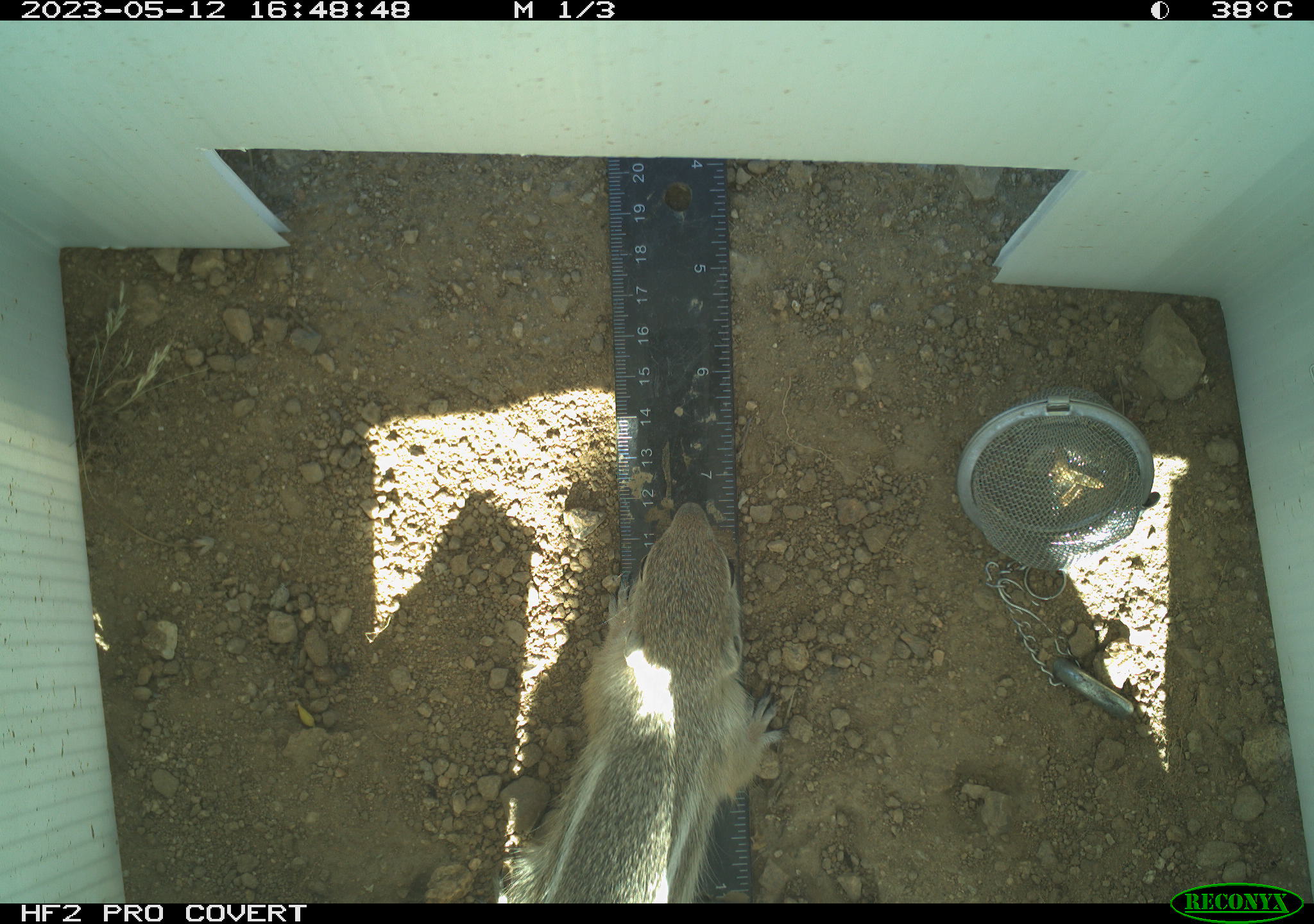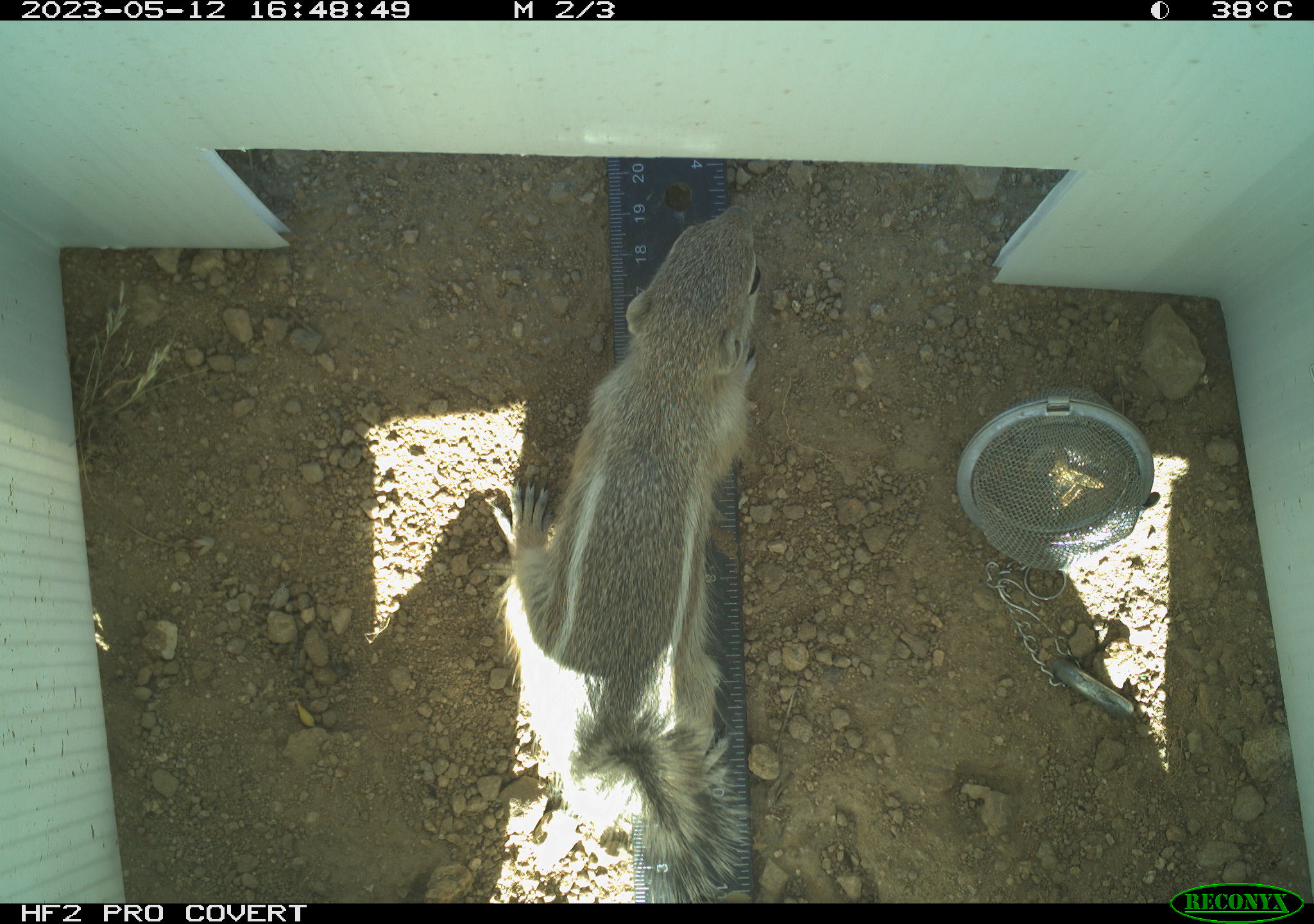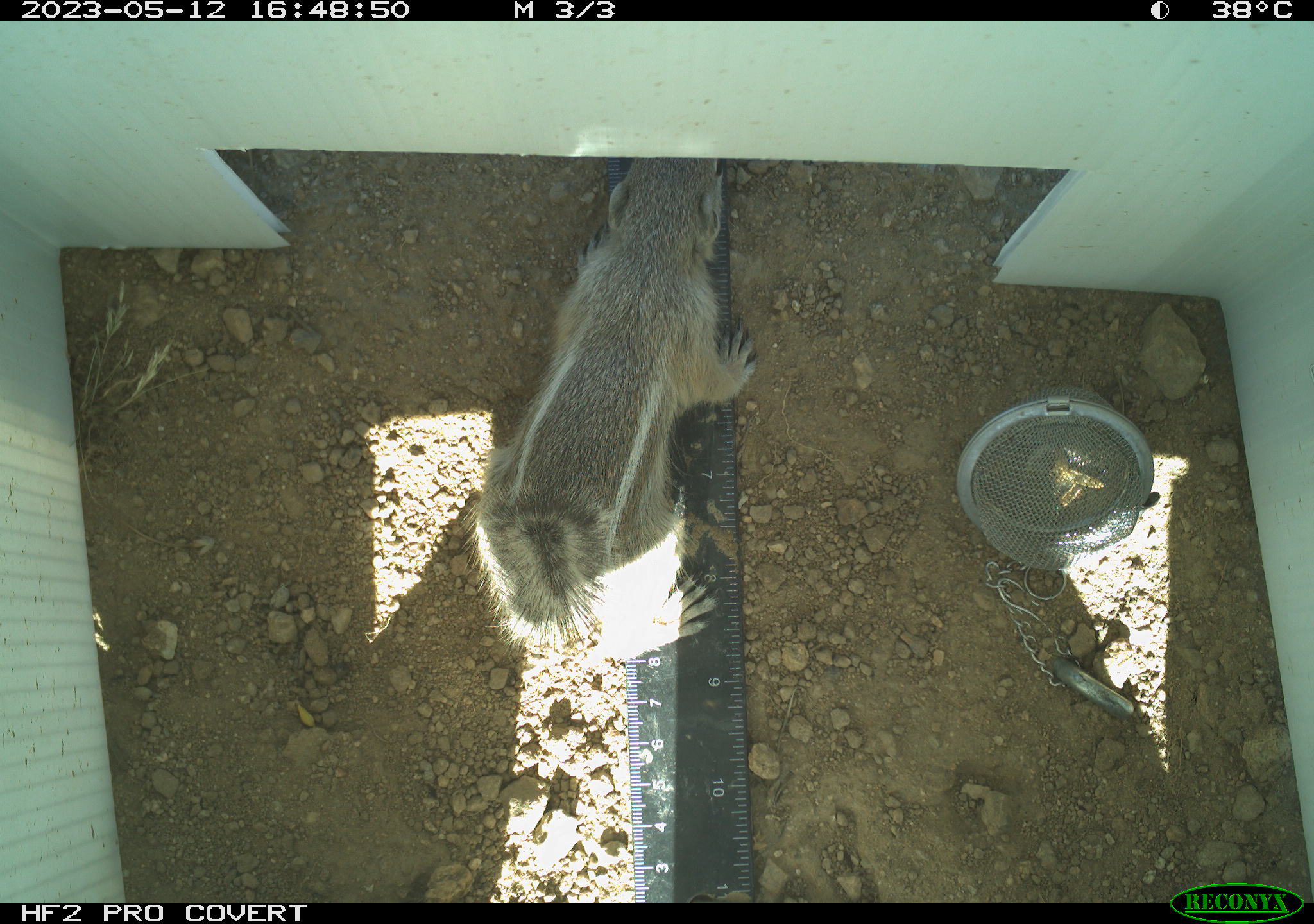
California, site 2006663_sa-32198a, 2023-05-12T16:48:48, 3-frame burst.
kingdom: Animalia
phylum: Chordata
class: Mammalia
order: Rodentia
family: Sciuridae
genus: Ammospermophilus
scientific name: Ammospermophilus leucurus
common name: white-tailed antelope squirrel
White-tailed antelope squirrel (Ammospermophilus leucurus).